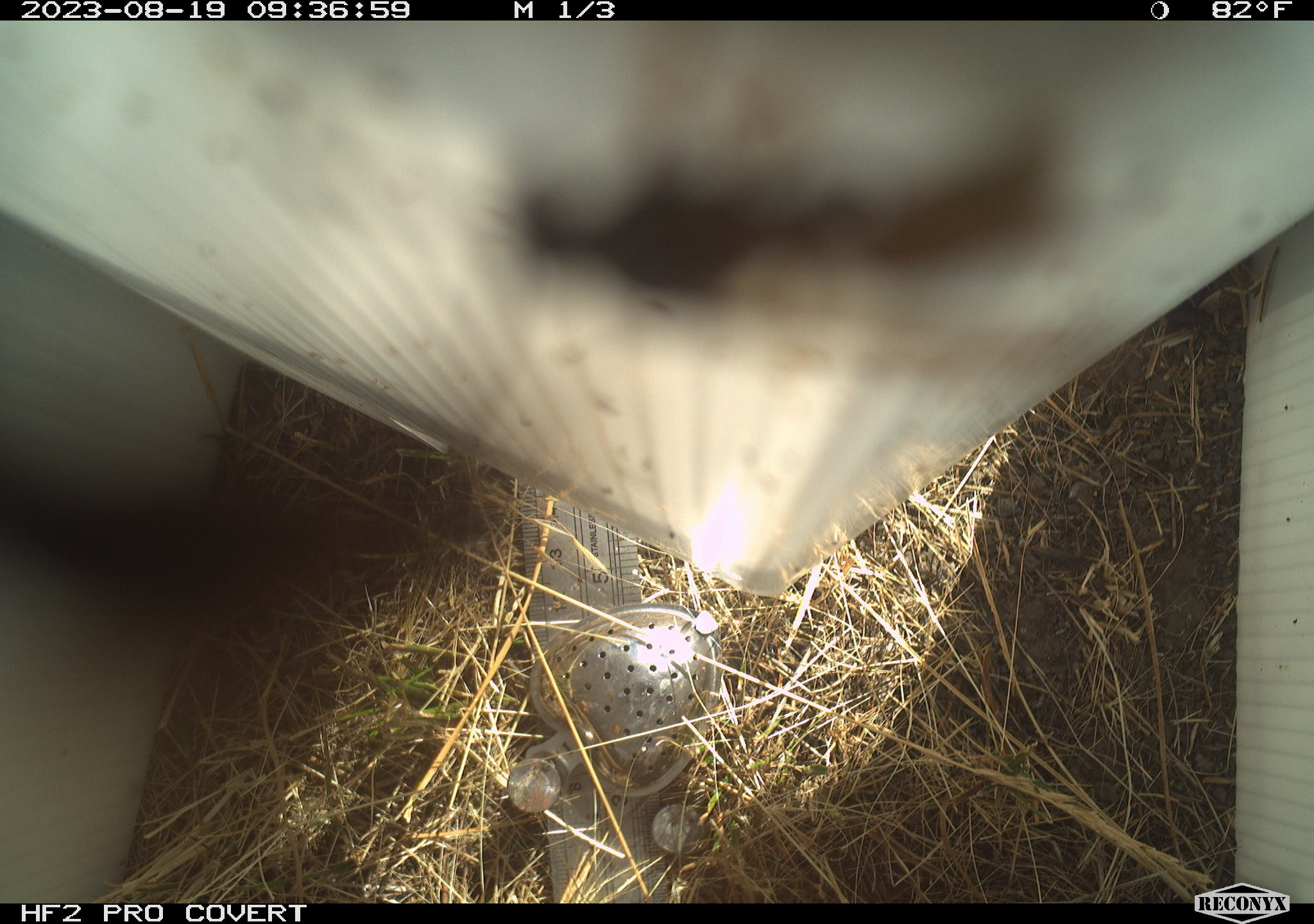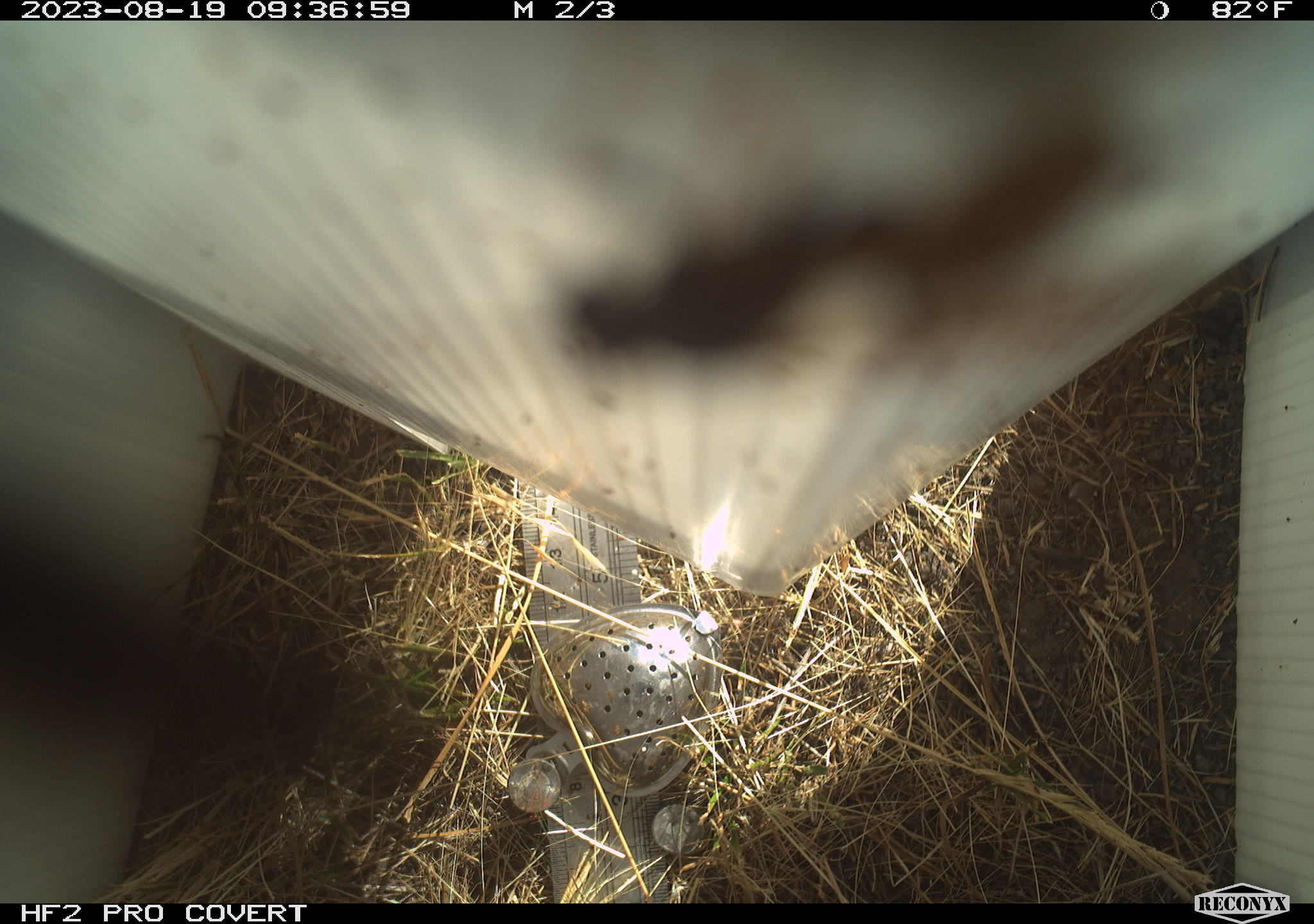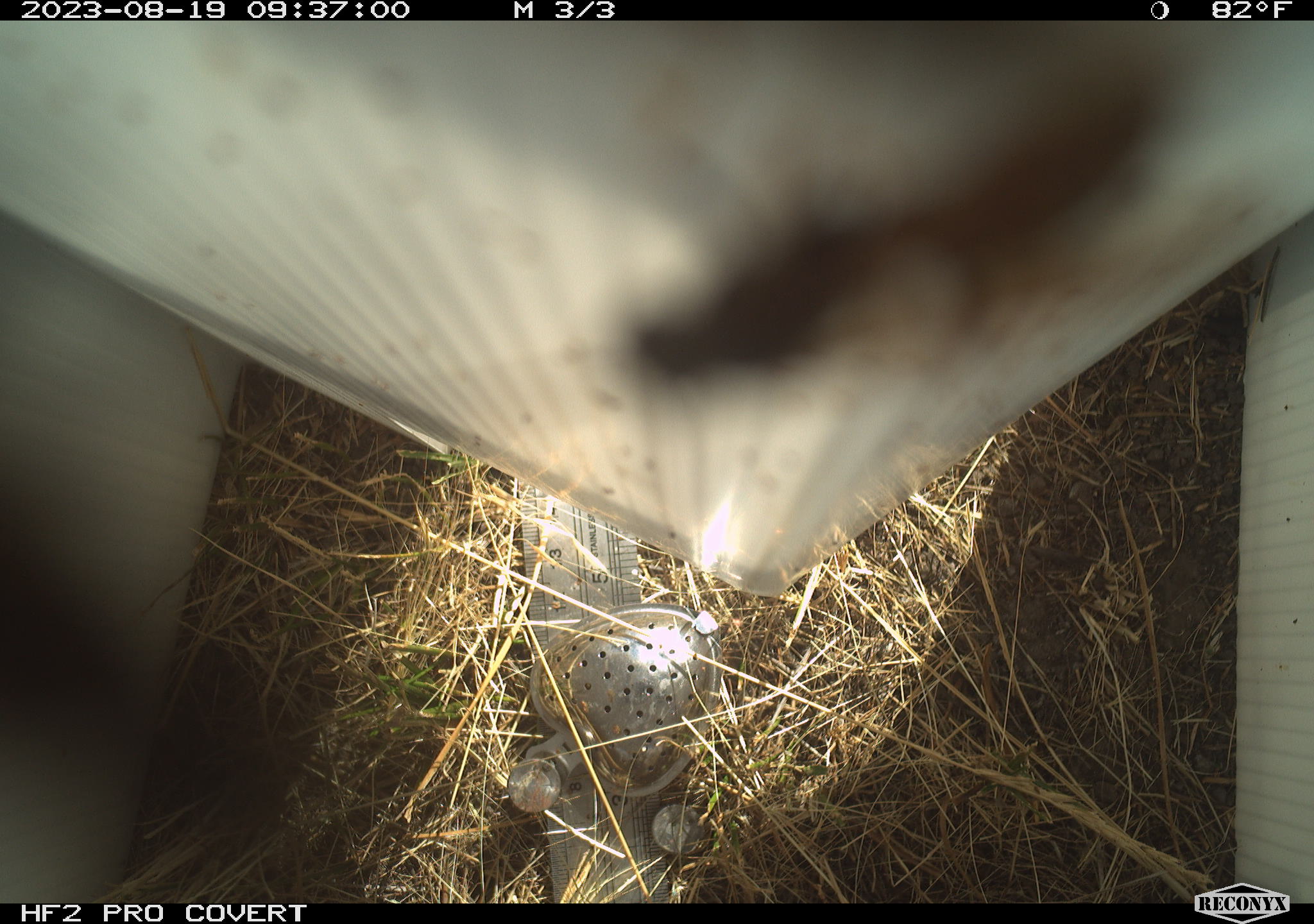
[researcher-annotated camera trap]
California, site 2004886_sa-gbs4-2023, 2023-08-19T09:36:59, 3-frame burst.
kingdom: Animalia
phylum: Arthropoda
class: Insecta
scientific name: Insecta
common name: insect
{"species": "insect (Insecta)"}